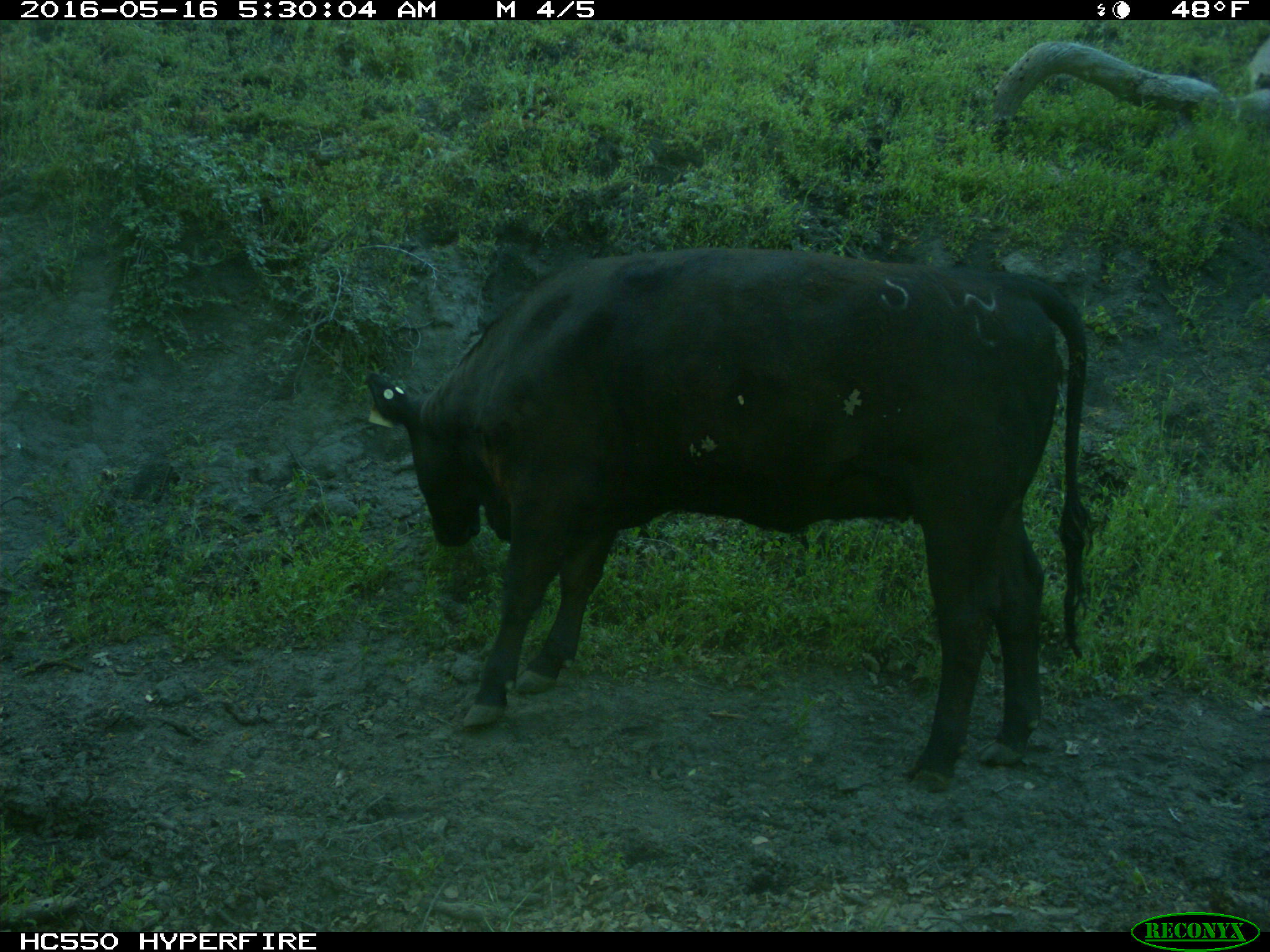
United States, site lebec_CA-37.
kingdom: Animalia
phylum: Chordata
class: Mammalia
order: Artiodactyla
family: Bovidae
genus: Bos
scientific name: Bos taurus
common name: domestic cow